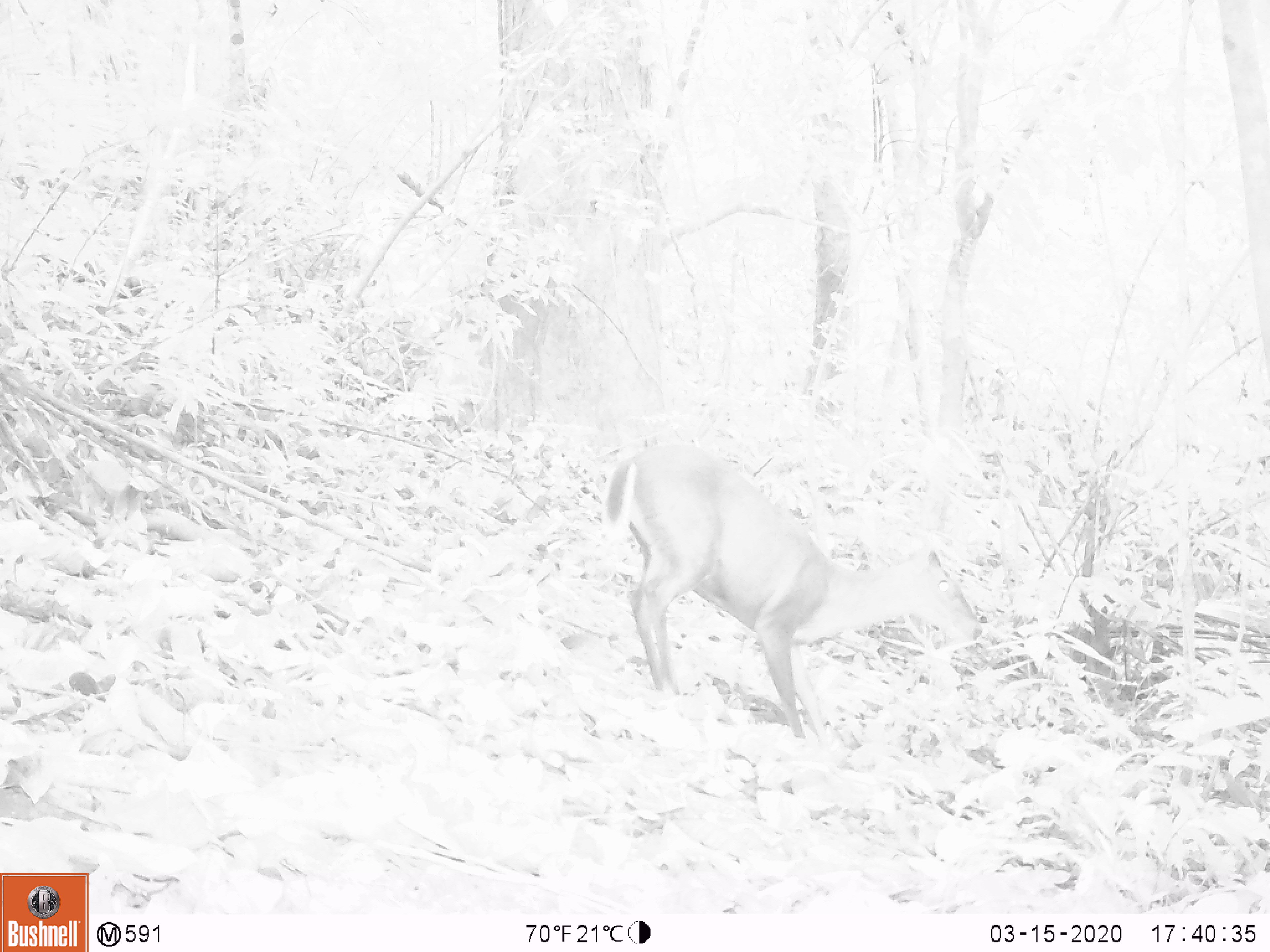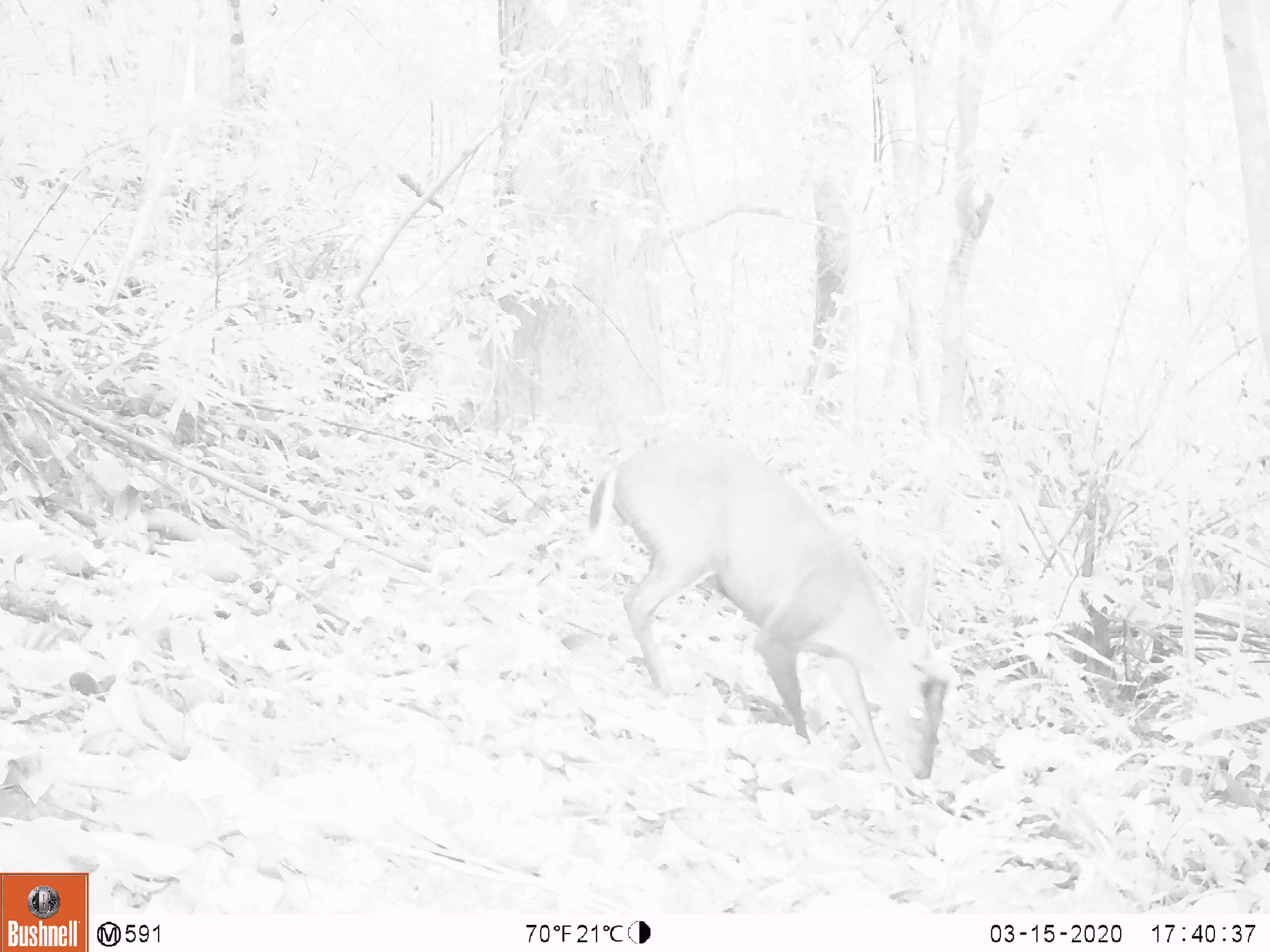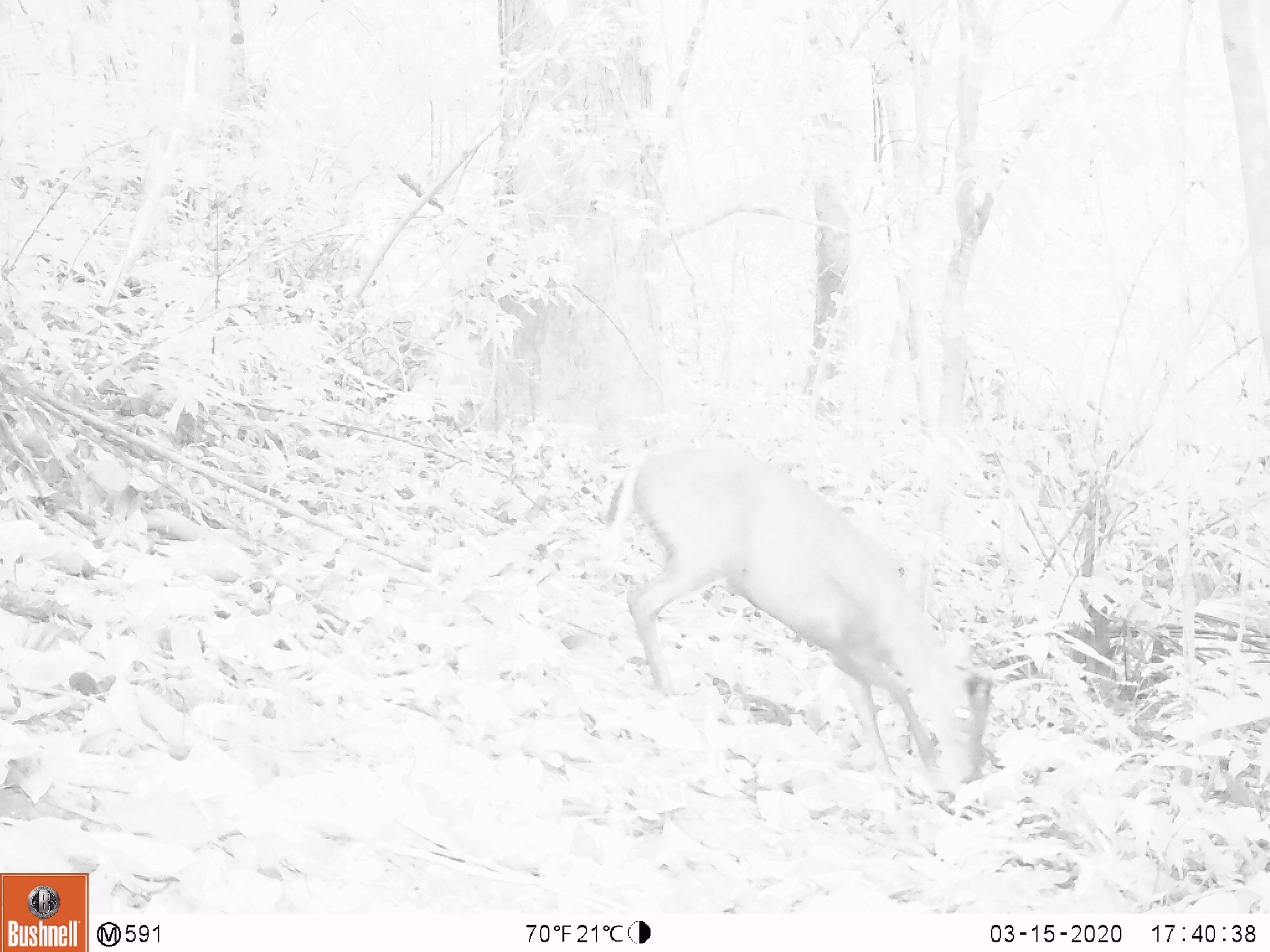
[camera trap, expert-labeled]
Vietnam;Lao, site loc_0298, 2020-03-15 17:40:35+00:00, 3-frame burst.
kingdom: Animalia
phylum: Chordata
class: Mammalia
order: Artiodactyla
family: Cervidae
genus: Muntiacus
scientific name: Muntiacus rooseveltorum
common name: roosevelt's muntjac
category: roosevelts muntjac group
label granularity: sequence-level